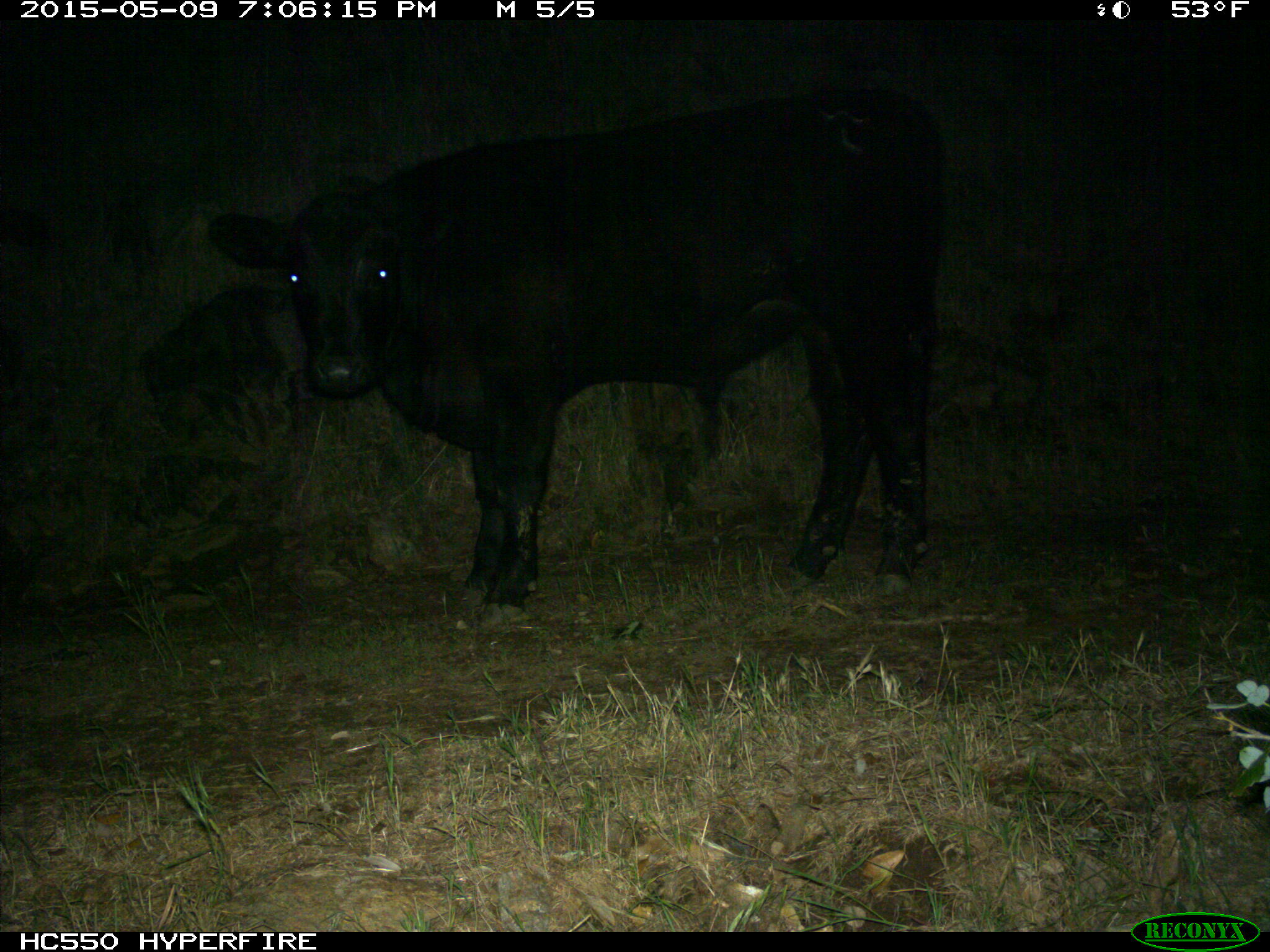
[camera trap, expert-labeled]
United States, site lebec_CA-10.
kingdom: Animalia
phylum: Chordata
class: Mammalia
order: Artiodactyla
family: Bovidae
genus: Bos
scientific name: Bos taurus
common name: domestic cow